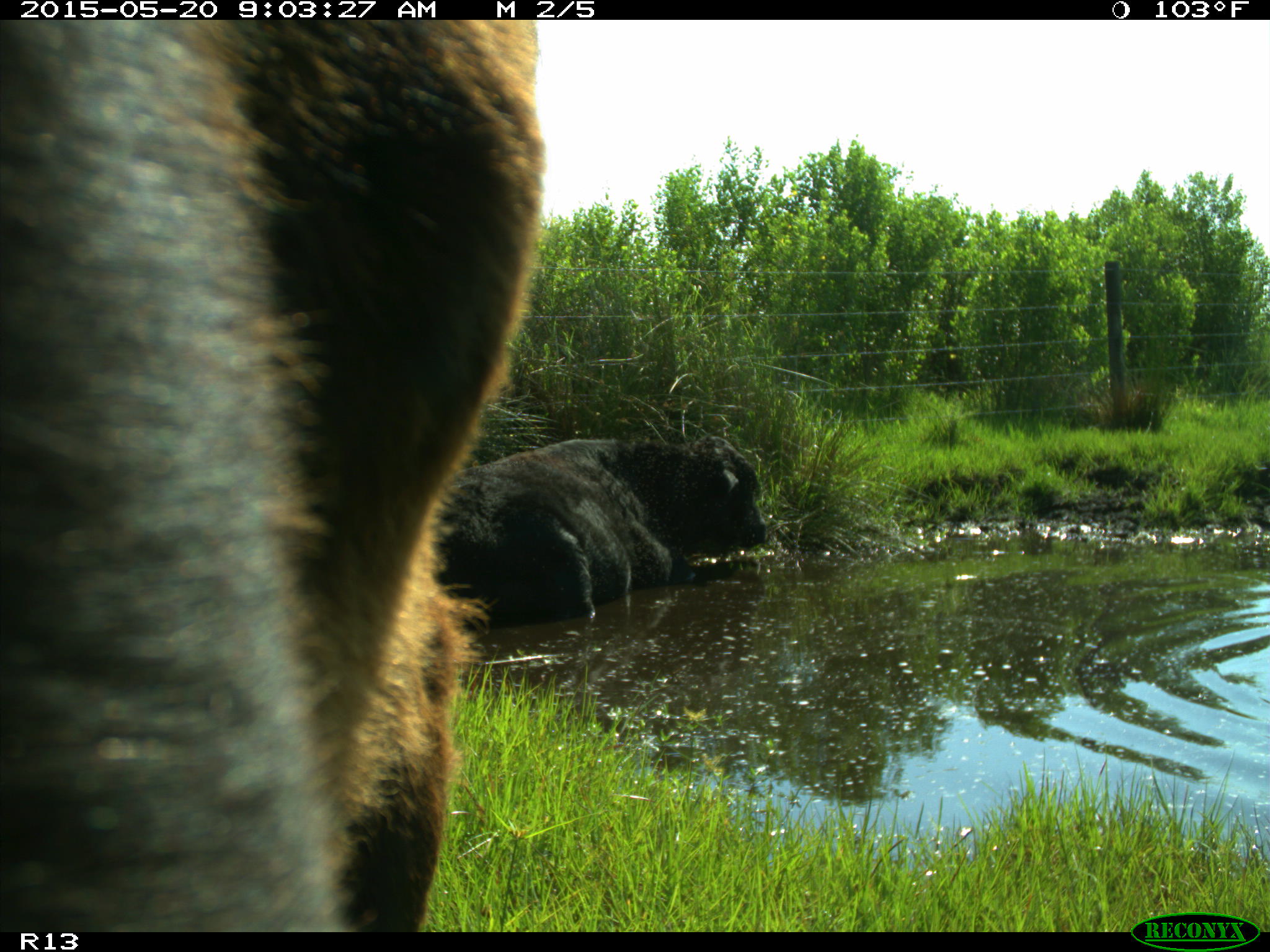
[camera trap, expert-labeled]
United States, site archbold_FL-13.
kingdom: Animalia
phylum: Chordata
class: Mammalia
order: Artiodactyla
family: Bovidae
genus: Bos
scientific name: Bos taurus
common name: domestic cow